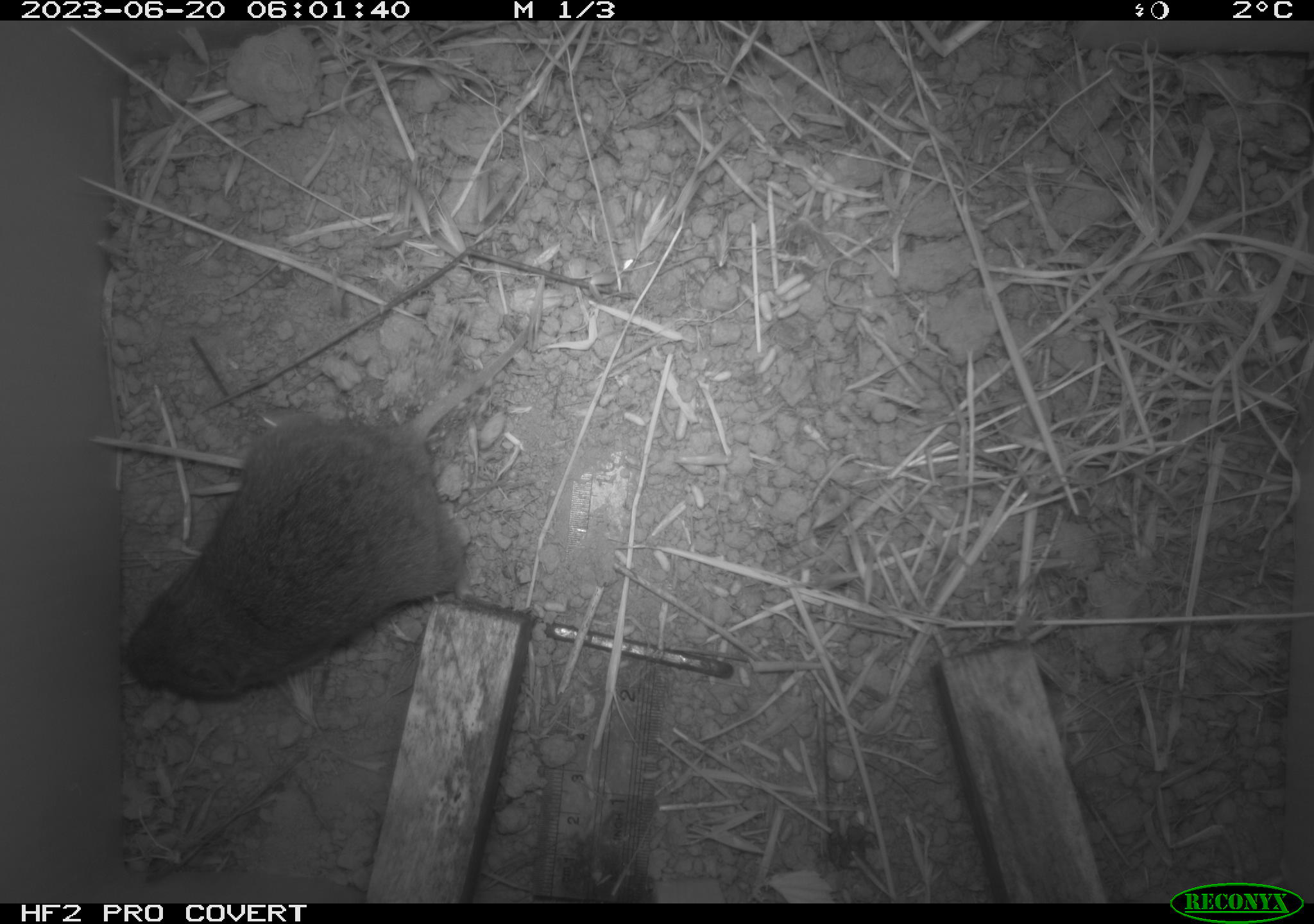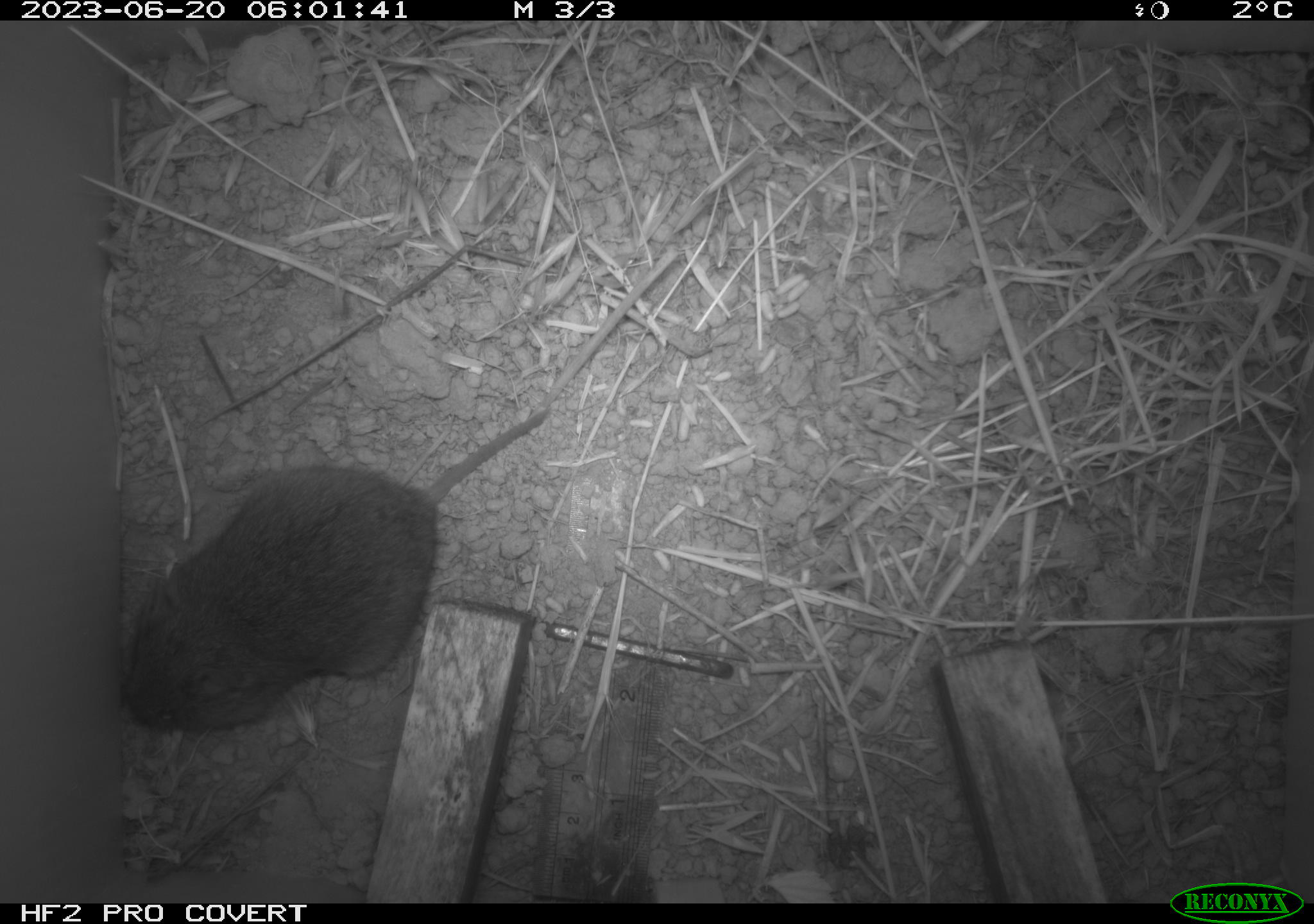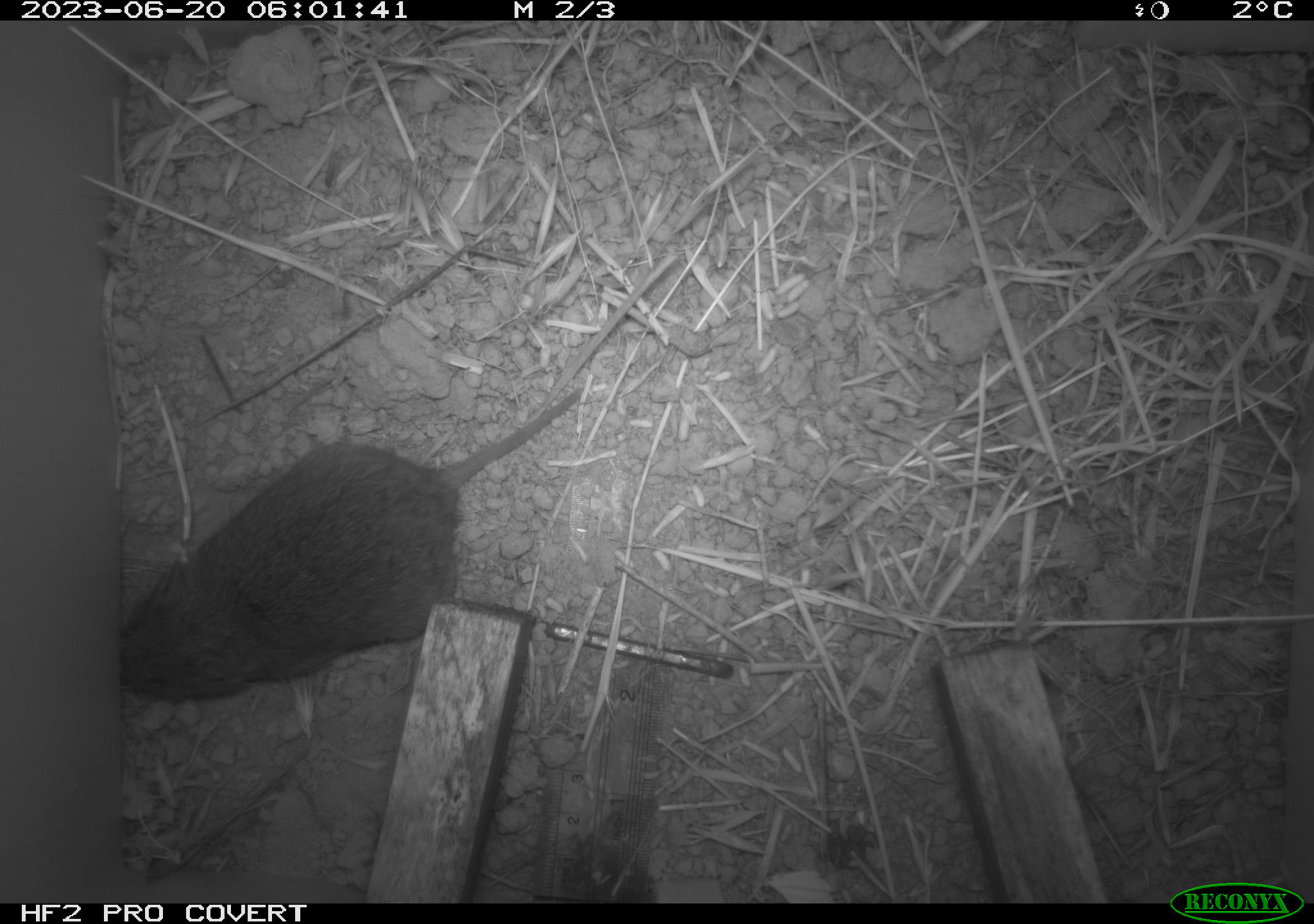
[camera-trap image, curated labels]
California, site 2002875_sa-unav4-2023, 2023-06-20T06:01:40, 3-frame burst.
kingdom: Animalia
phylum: Chordata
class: Mammalia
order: Rodentia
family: Cricetidae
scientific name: Arvicolinae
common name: voles, lemmings, and muskrats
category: arvicolinae subfamily